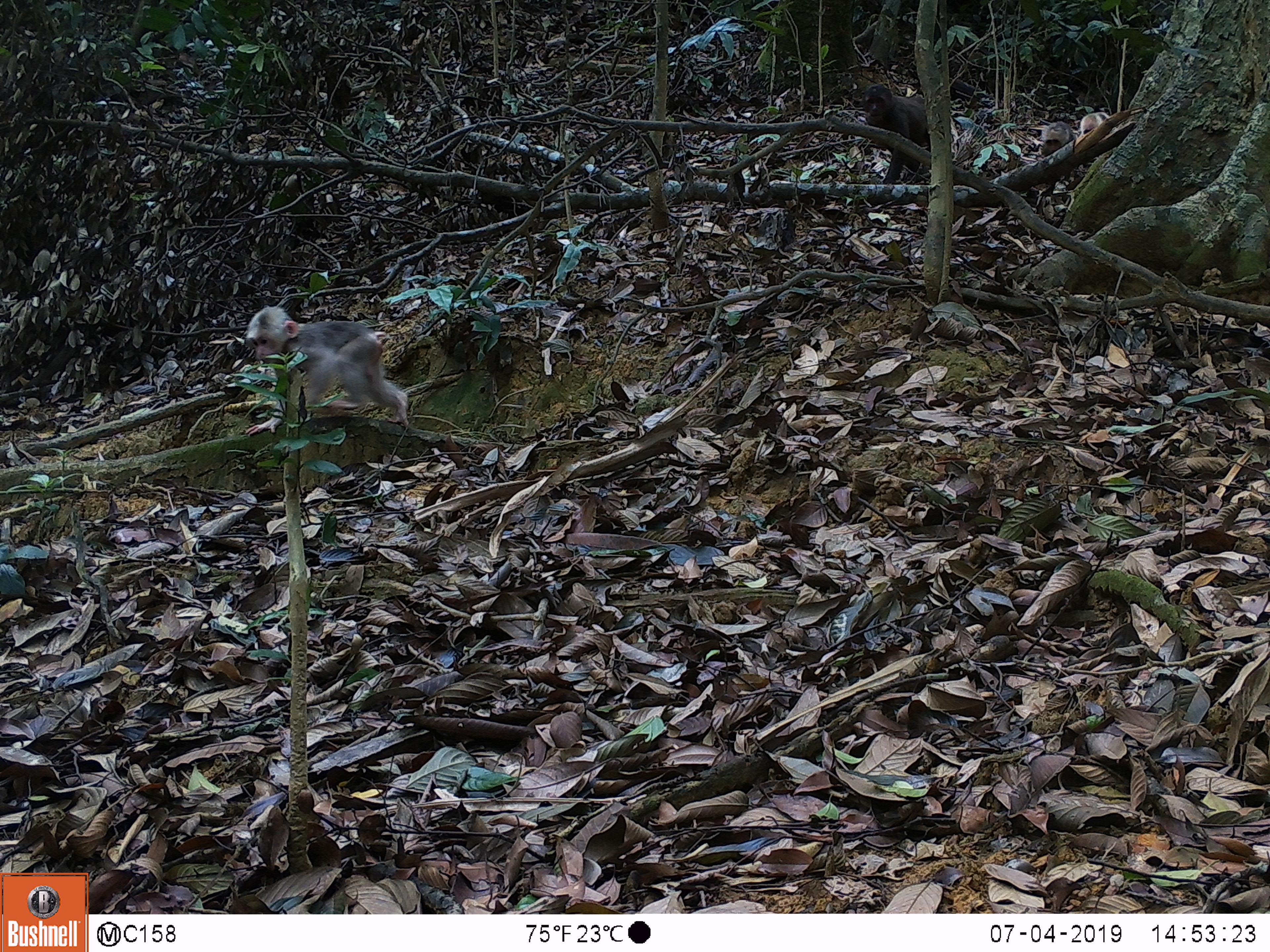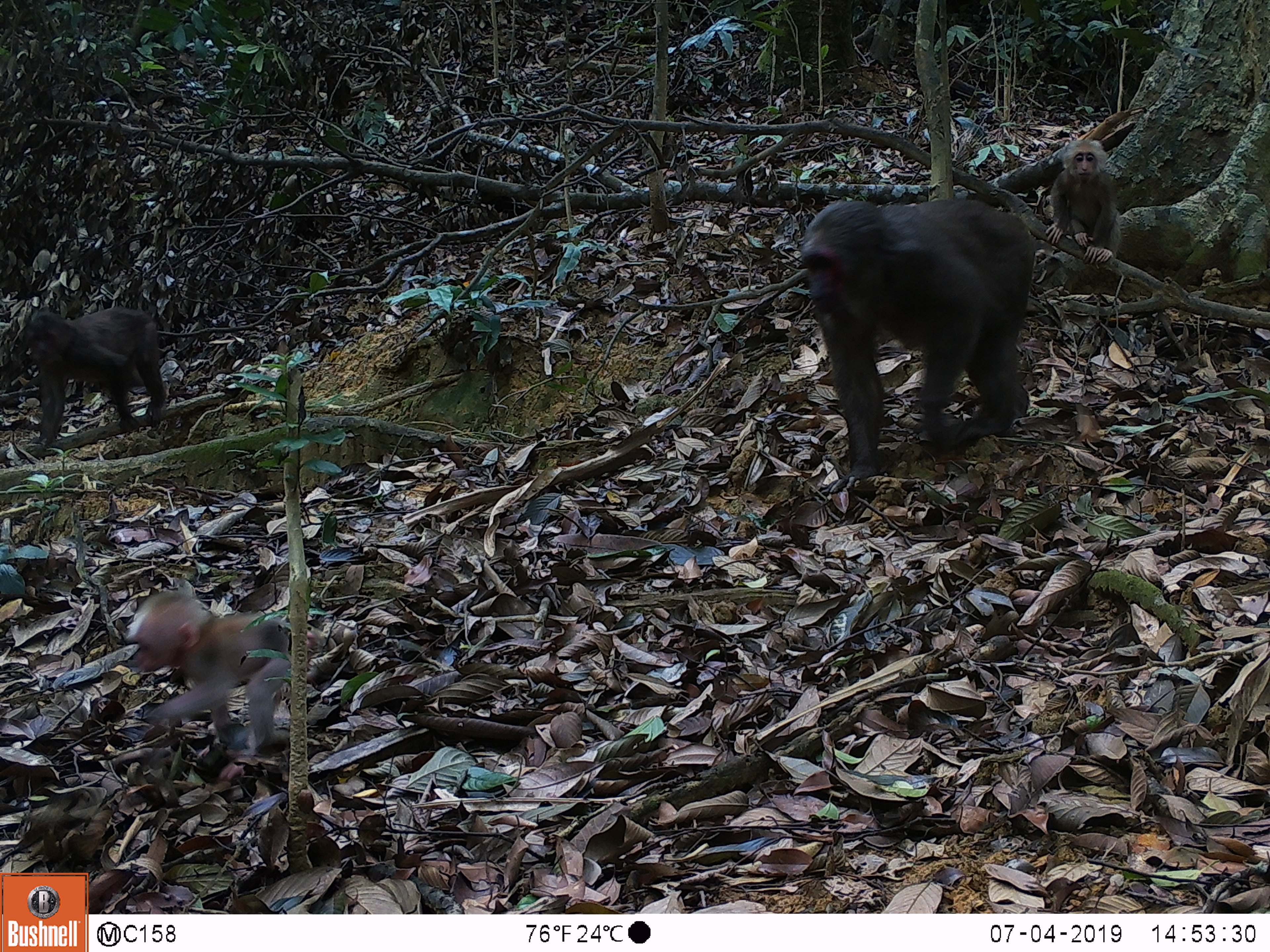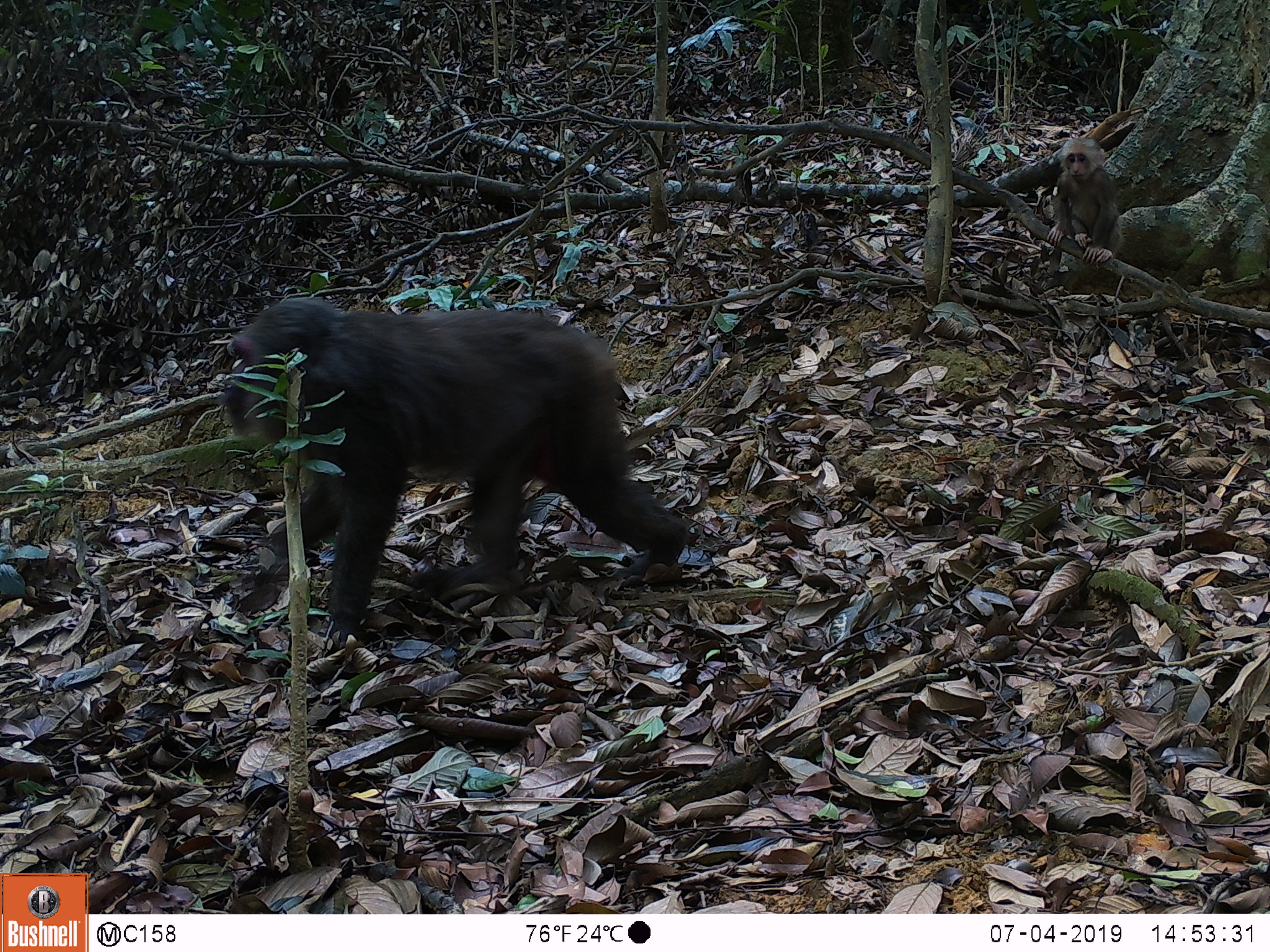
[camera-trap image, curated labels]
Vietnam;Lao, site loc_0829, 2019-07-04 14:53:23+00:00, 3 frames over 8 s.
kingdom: Animalia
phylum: Chordata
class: Mammalia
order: Primates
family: Cercopithecidae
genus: Macaca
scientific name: Macaca arctoides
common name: stump-tailed macaque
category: stump tailed macaque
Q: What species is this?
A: Stump tailed macaque (stump-tailed macaque) (Macaca arctoides).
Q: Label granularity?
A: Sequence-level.